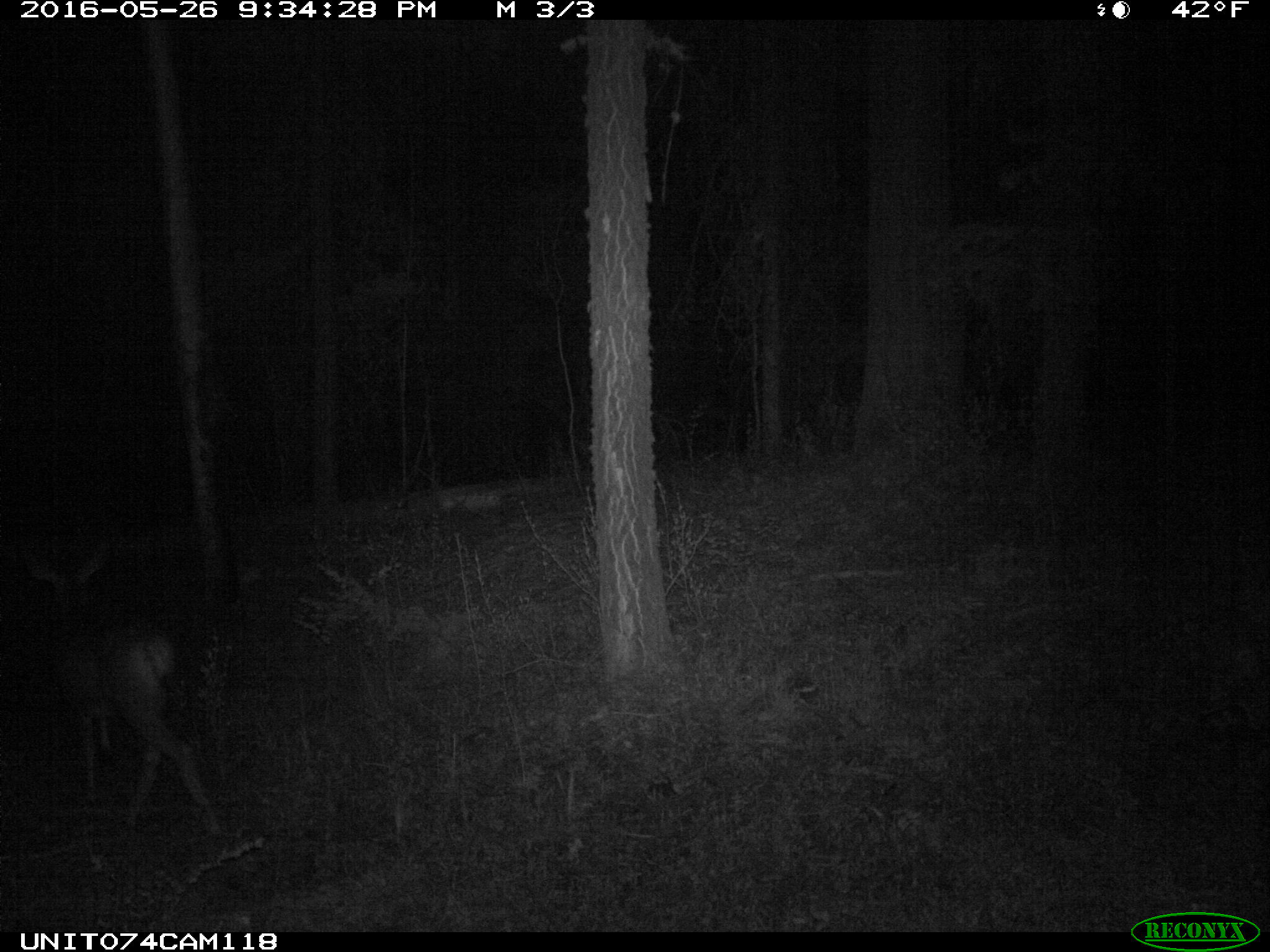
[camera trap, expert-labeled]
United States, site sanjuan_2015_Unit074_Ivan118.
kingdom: Animalia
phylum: Chordata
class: Mammalia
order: Artiodactyla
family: Cervidae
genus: Odocoileus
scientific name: Odocoileus hemionus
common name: mule deer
Odocoileus hemionus (mule deer).